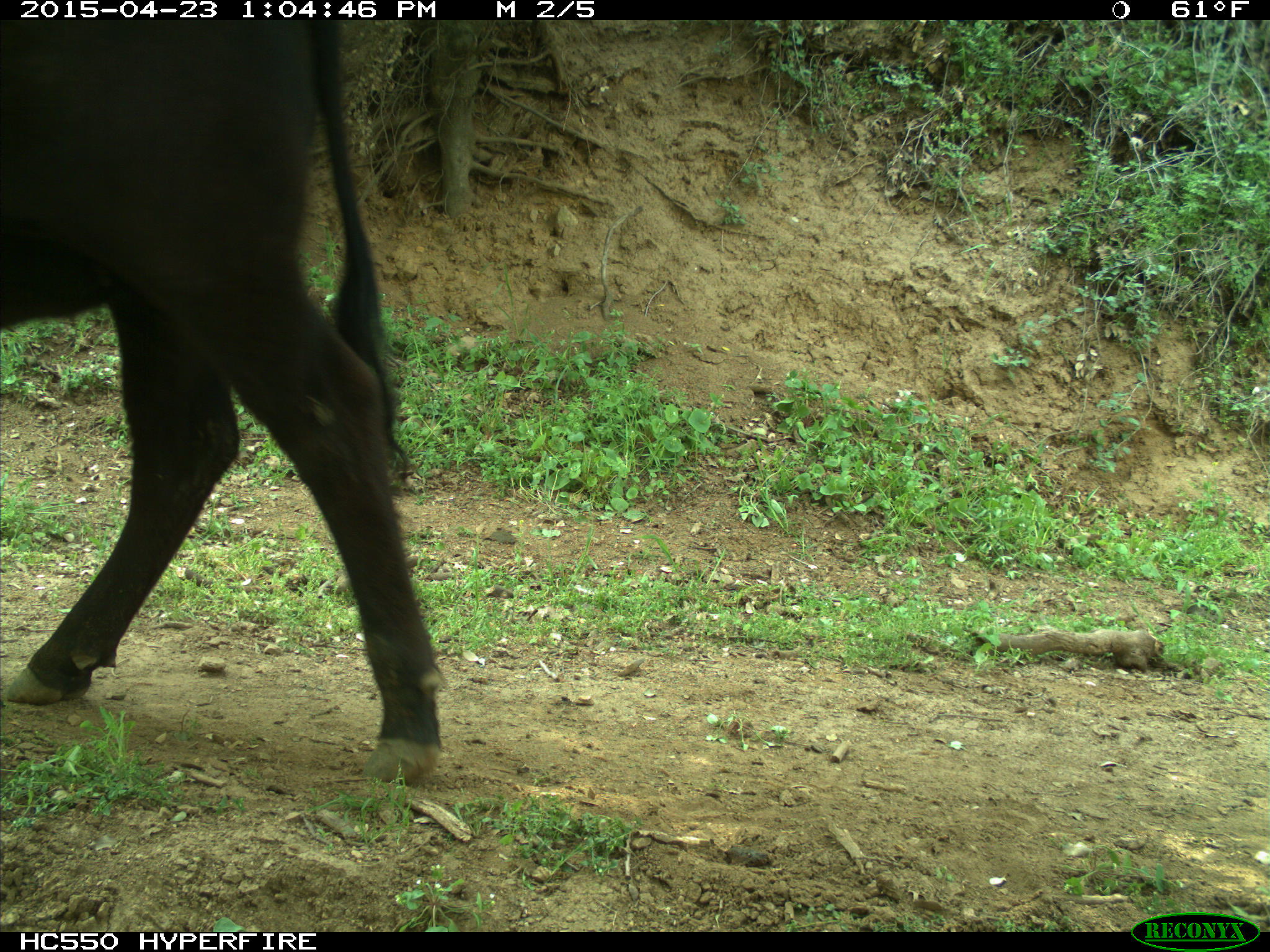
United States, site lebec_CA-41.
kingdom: Animalia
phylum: Chordata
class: Mammalia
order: Artiodactyla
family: Bovidae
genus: Bos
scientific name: Bos taurus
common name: domestic cow